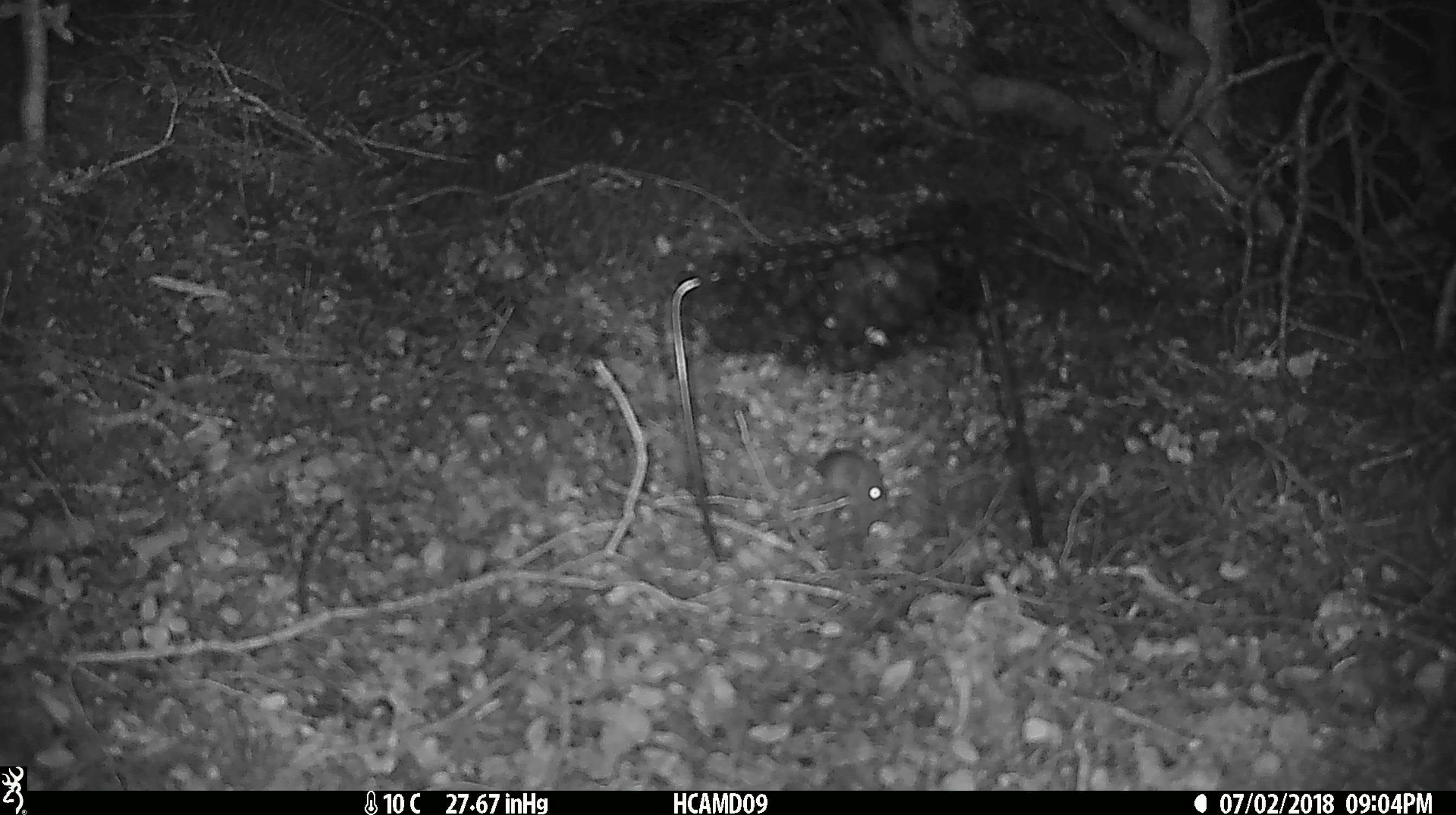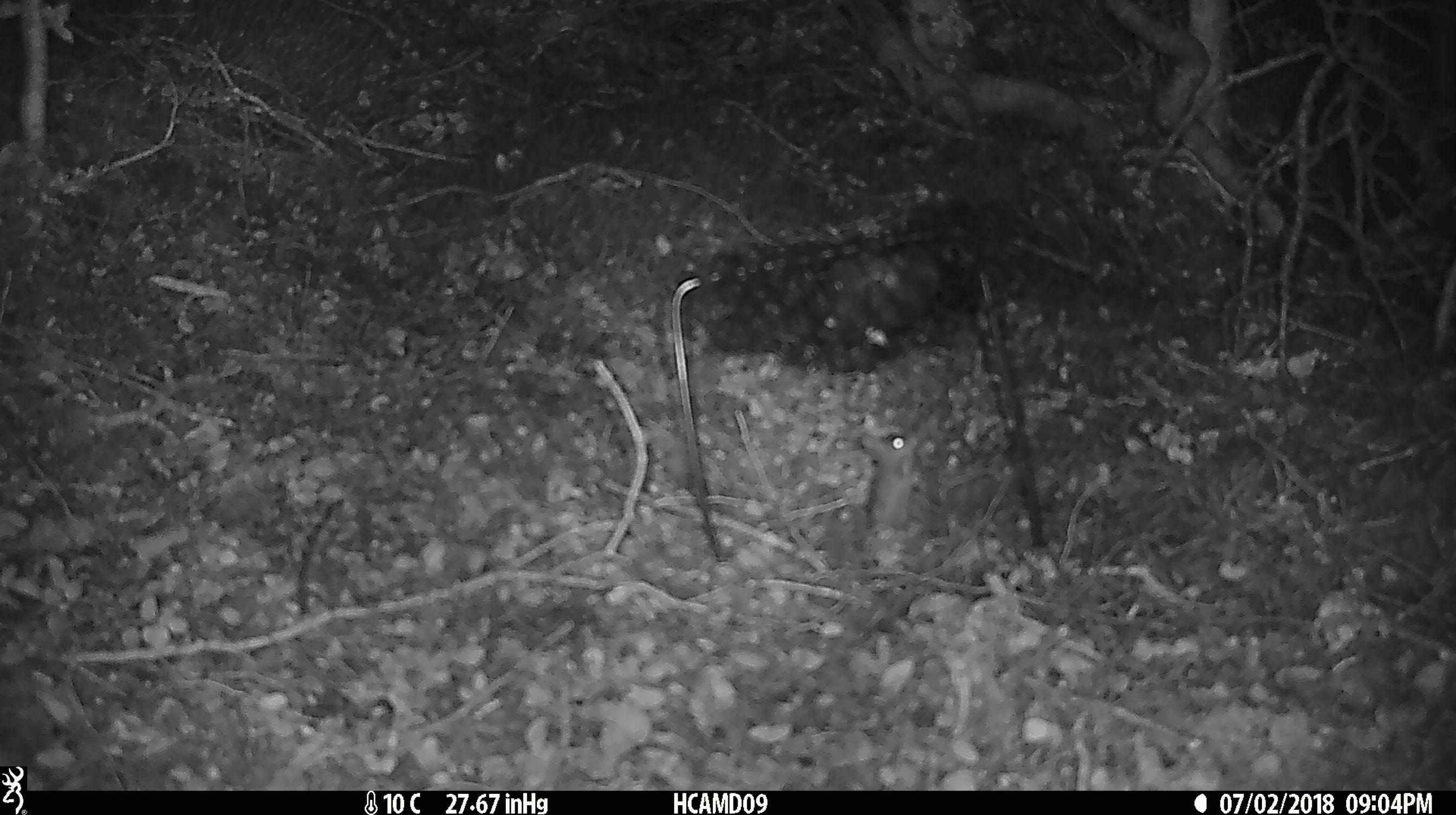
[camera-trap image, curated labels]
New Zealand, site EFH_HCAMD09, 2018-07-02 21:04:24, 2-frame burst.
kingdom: Animalia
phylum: Chordata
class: Mammalia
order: Rodentia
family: Muridae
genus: Mus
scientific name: Mus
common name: mouse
Mouse (Mus).